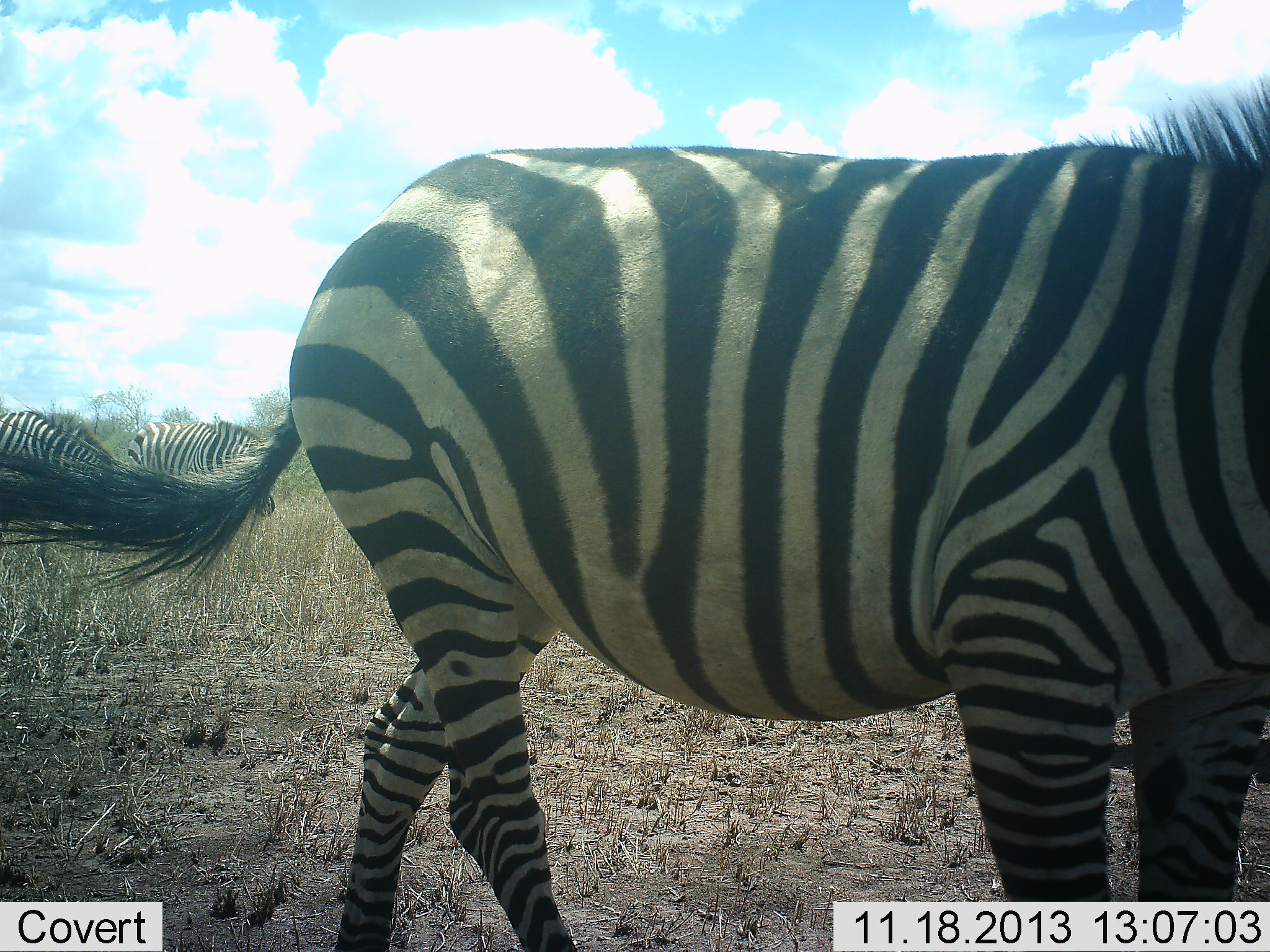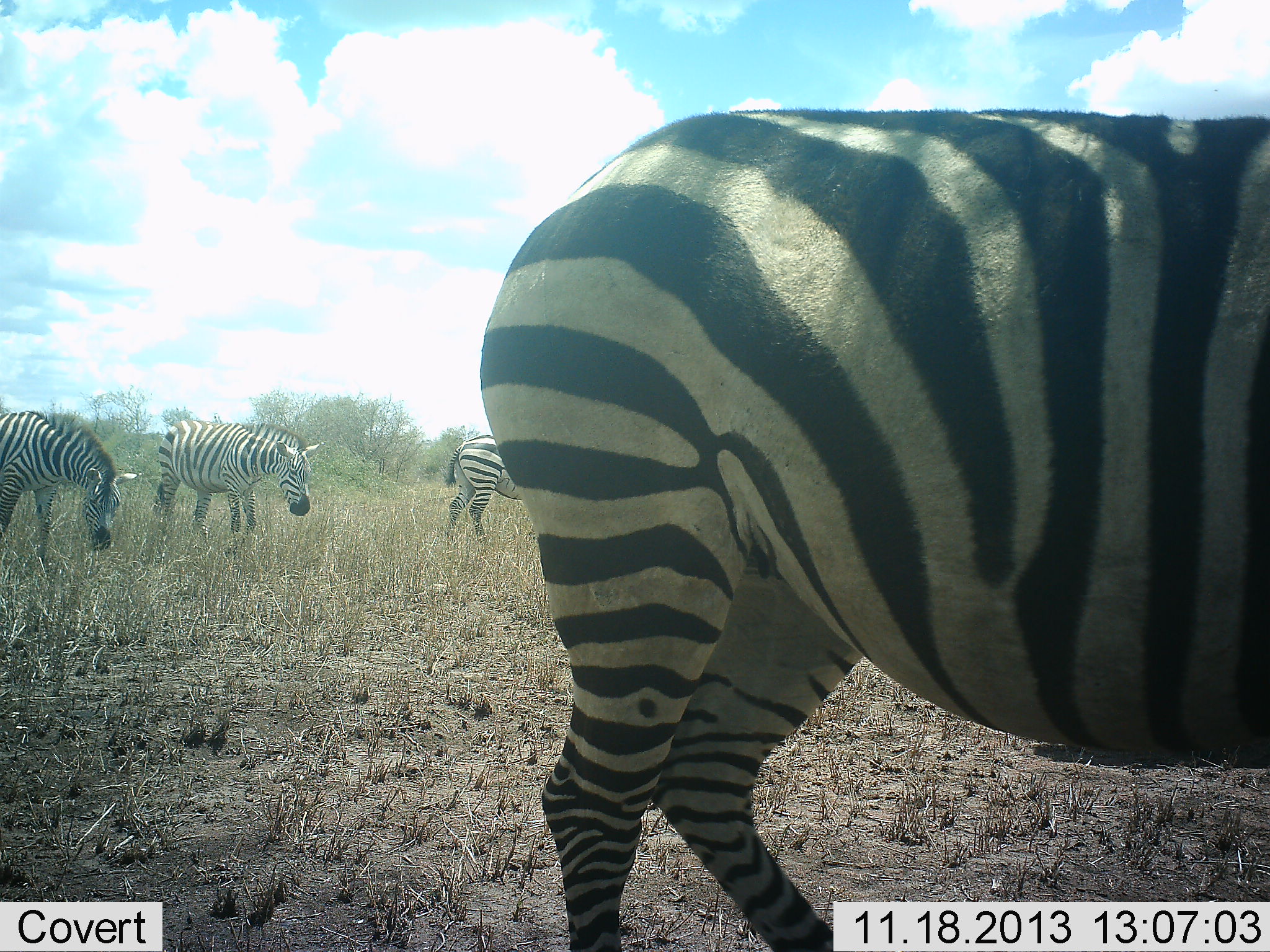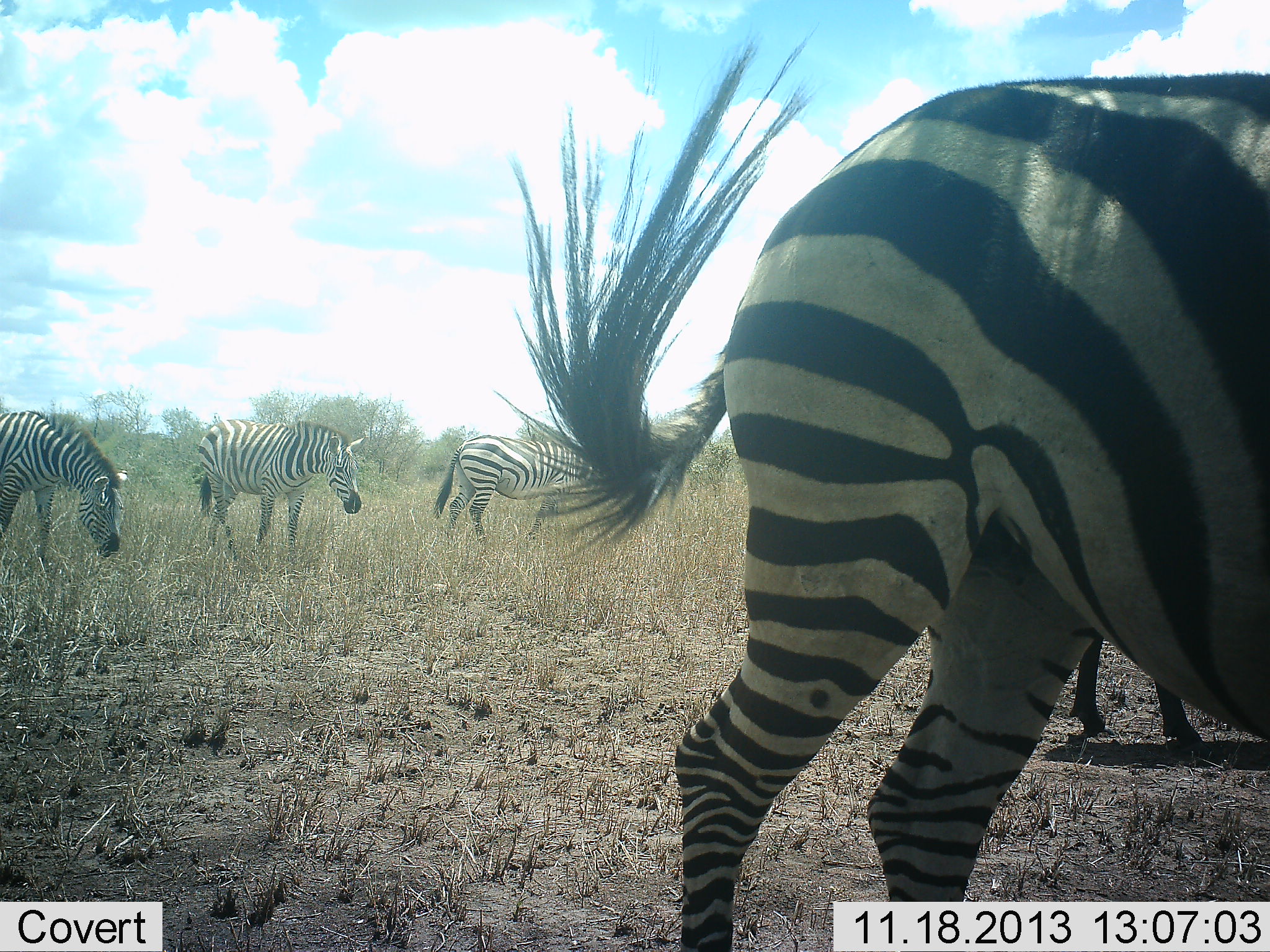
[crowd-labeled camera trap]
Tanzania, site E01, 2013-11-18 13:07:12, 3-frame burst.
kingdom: Animalia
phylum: Chordata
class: Mammalia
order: Perissodactyla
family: Equidae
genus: Equus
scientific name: Equus quagga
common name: plains zebra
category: zebra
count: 4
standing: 50%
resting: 0%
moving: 50%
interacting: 0%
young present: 0%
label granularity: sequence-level